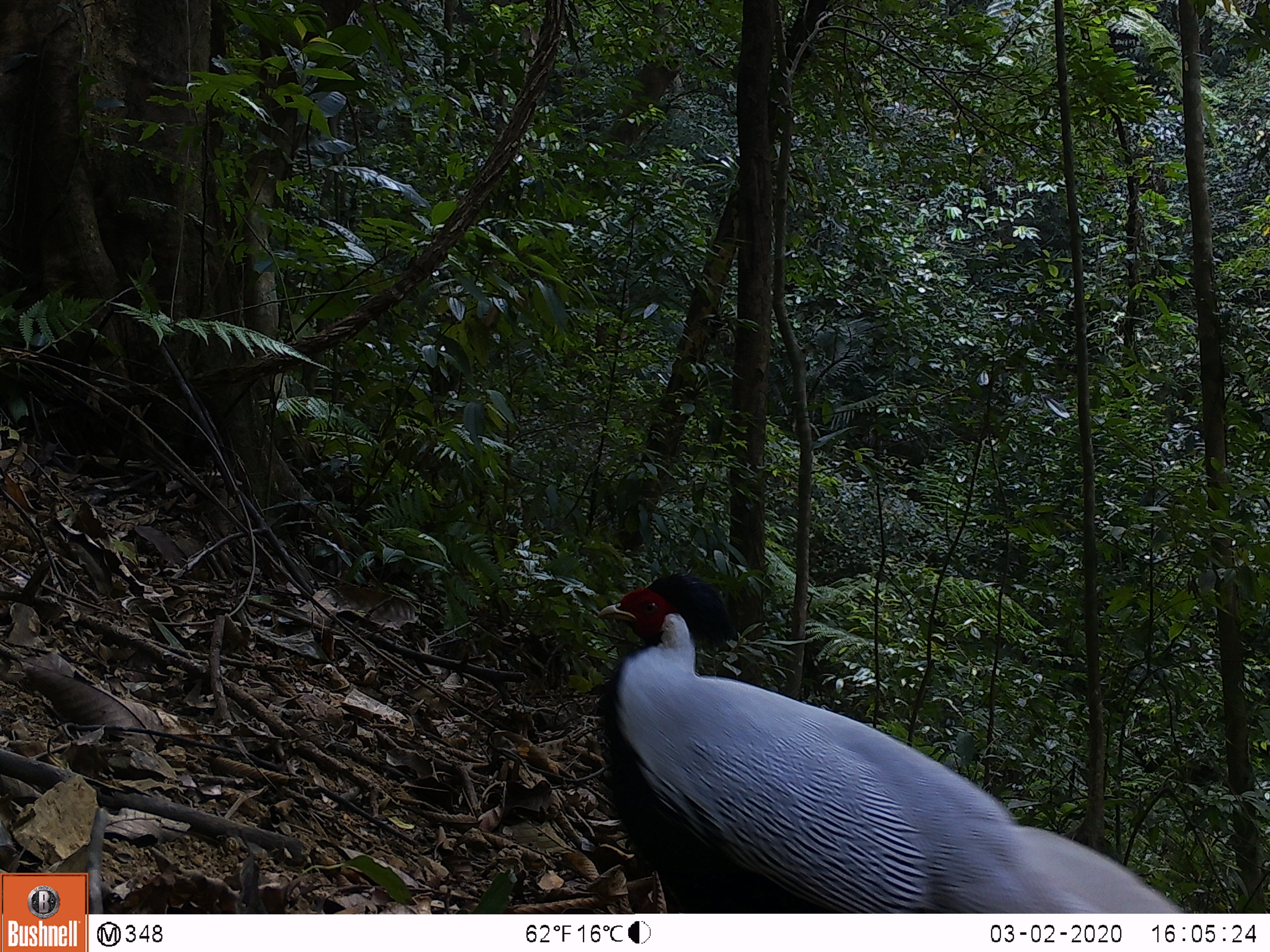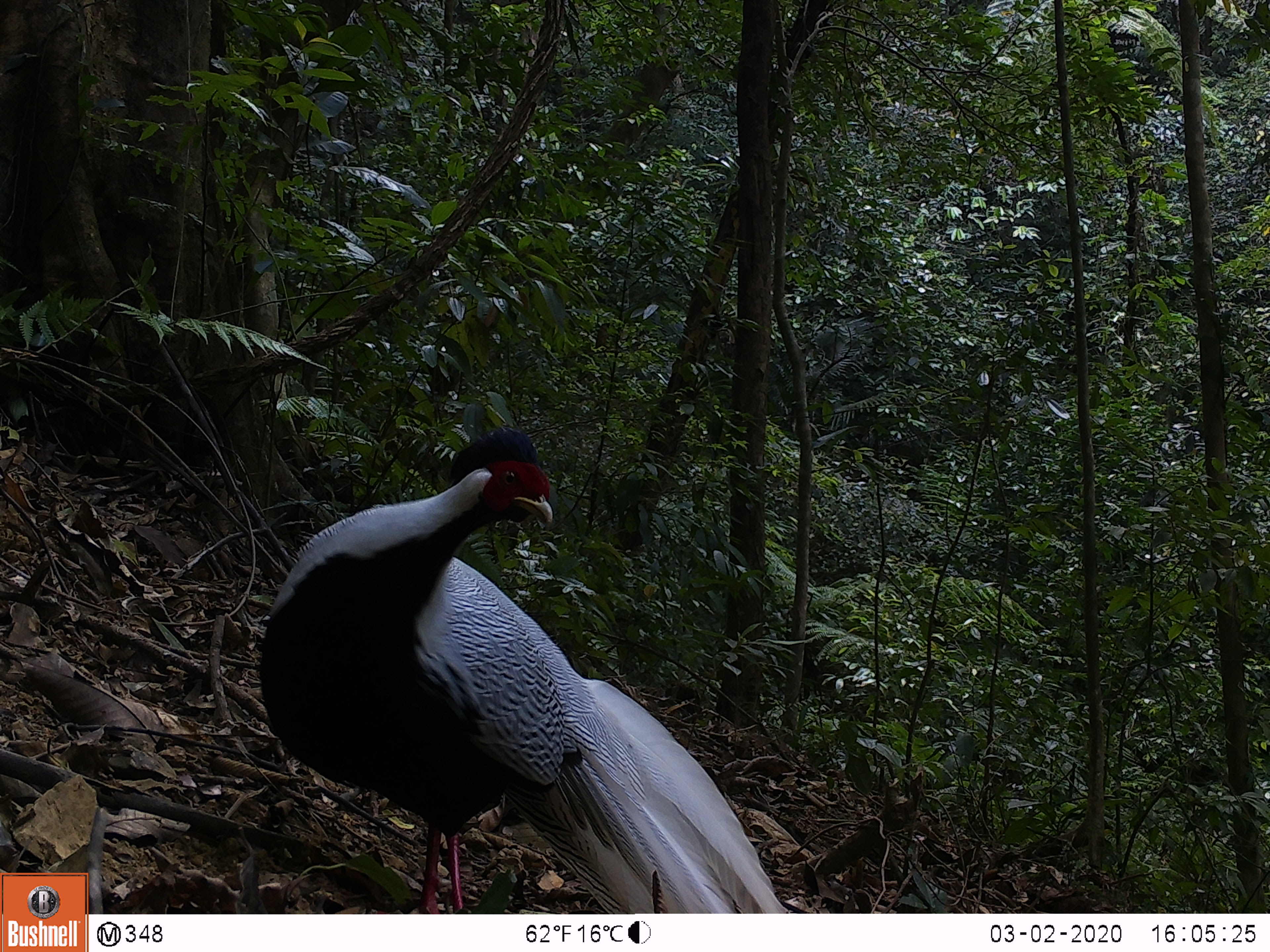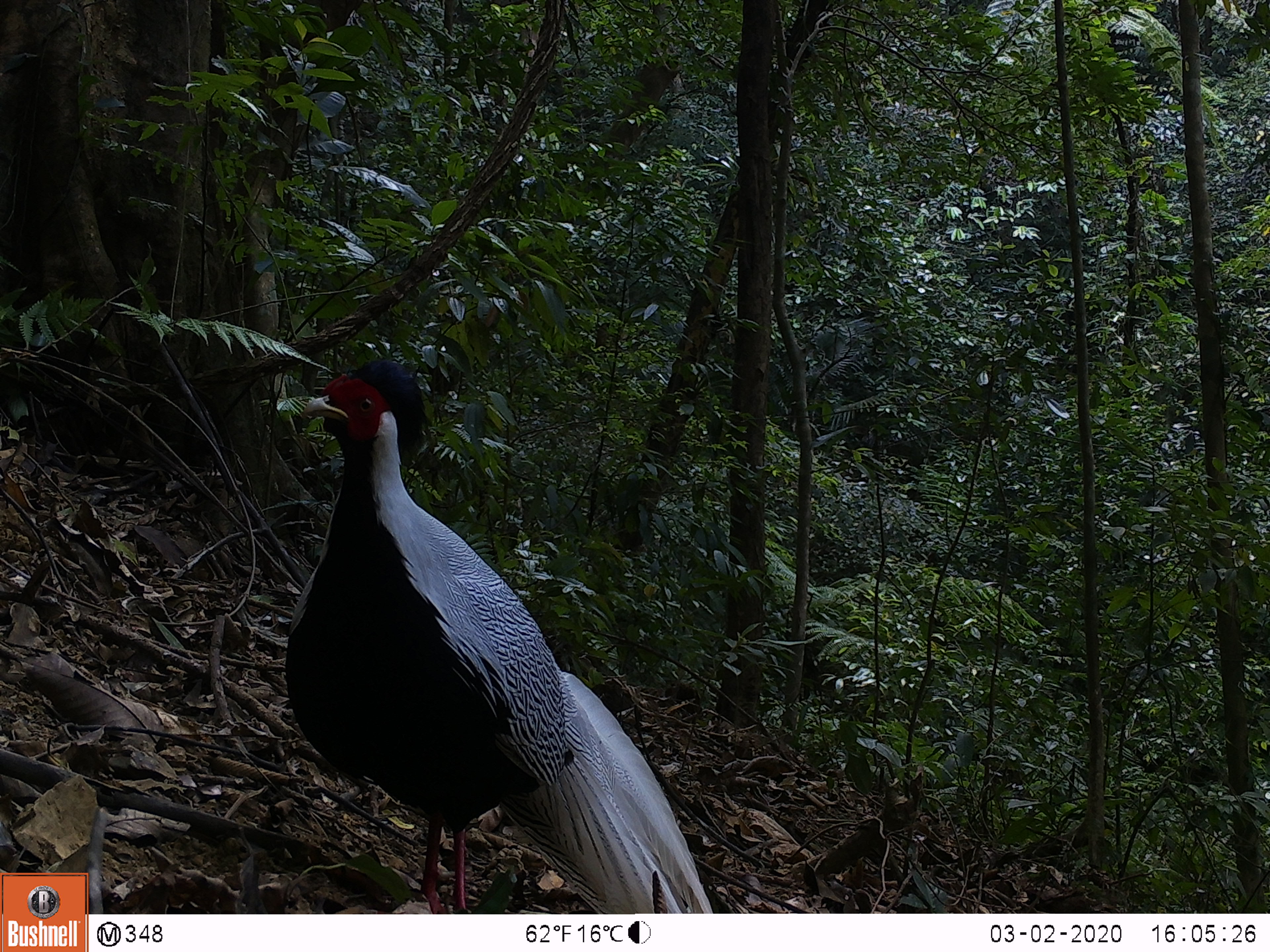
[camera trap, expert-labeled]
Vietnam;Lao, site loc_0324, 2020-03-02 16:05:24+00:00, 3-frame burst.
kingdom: Animalia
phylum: Chordata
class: Aves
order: Galliformes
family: Phasianidae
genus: Lophura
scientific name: Lophura nycthemera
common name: silver pheasant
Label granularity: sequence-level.